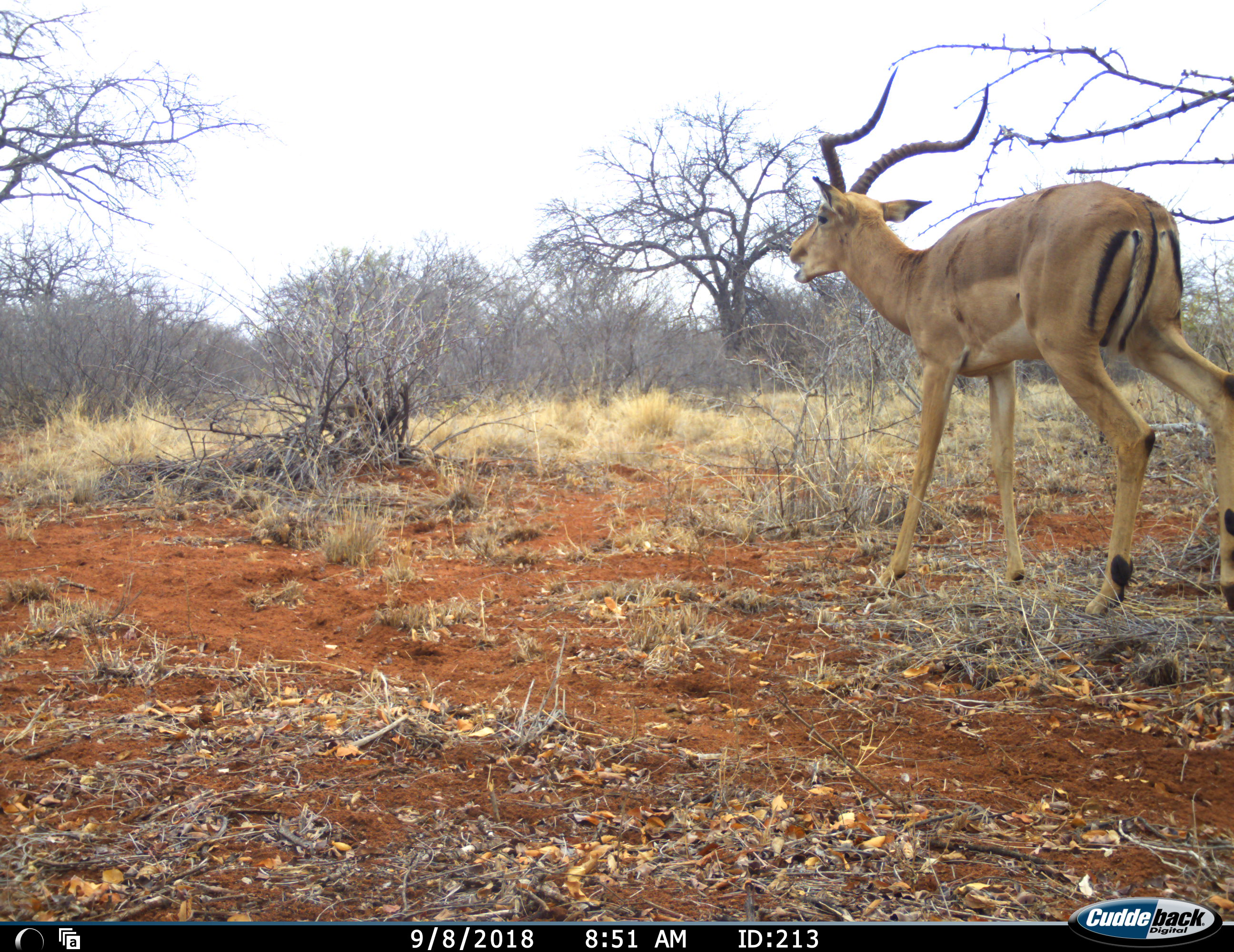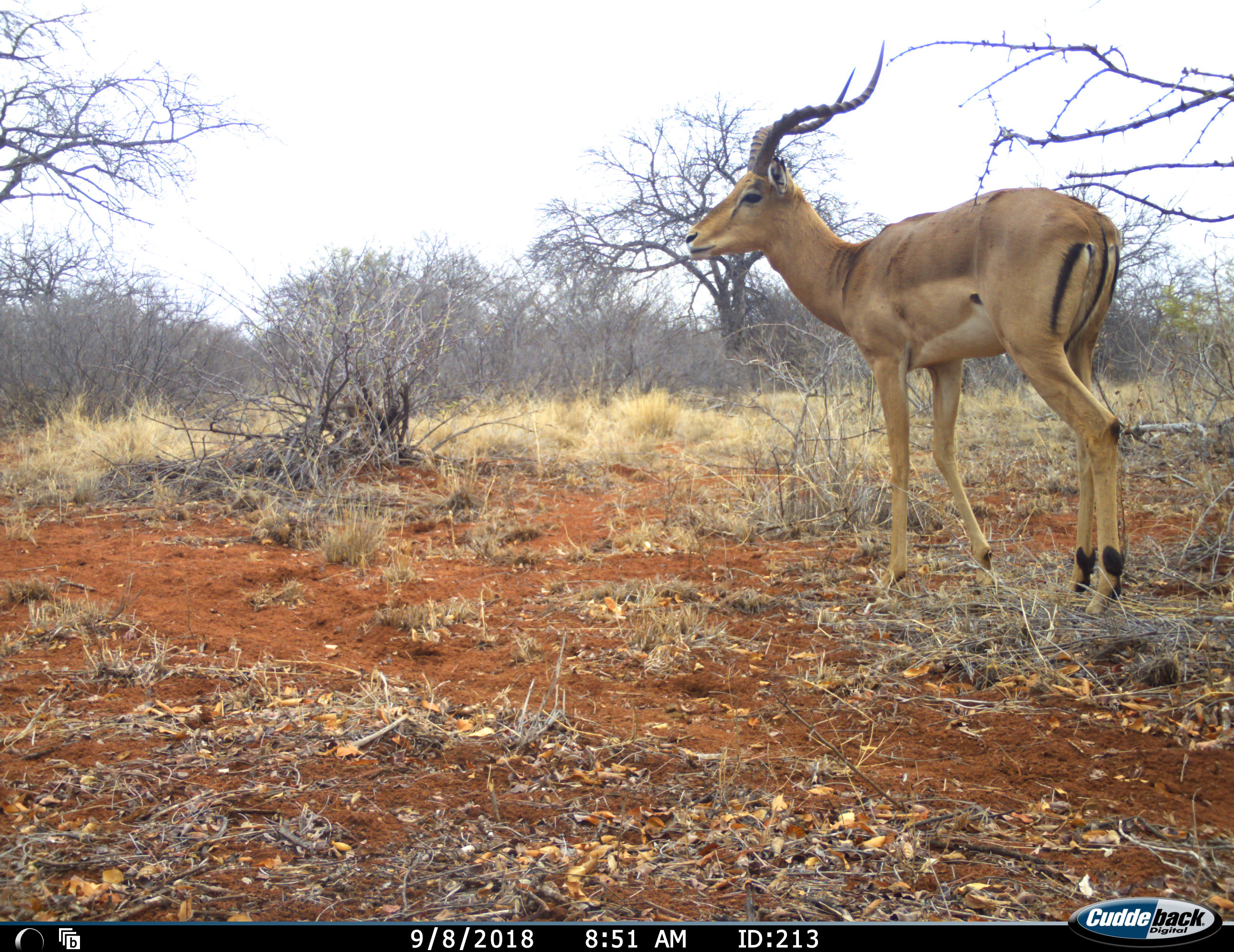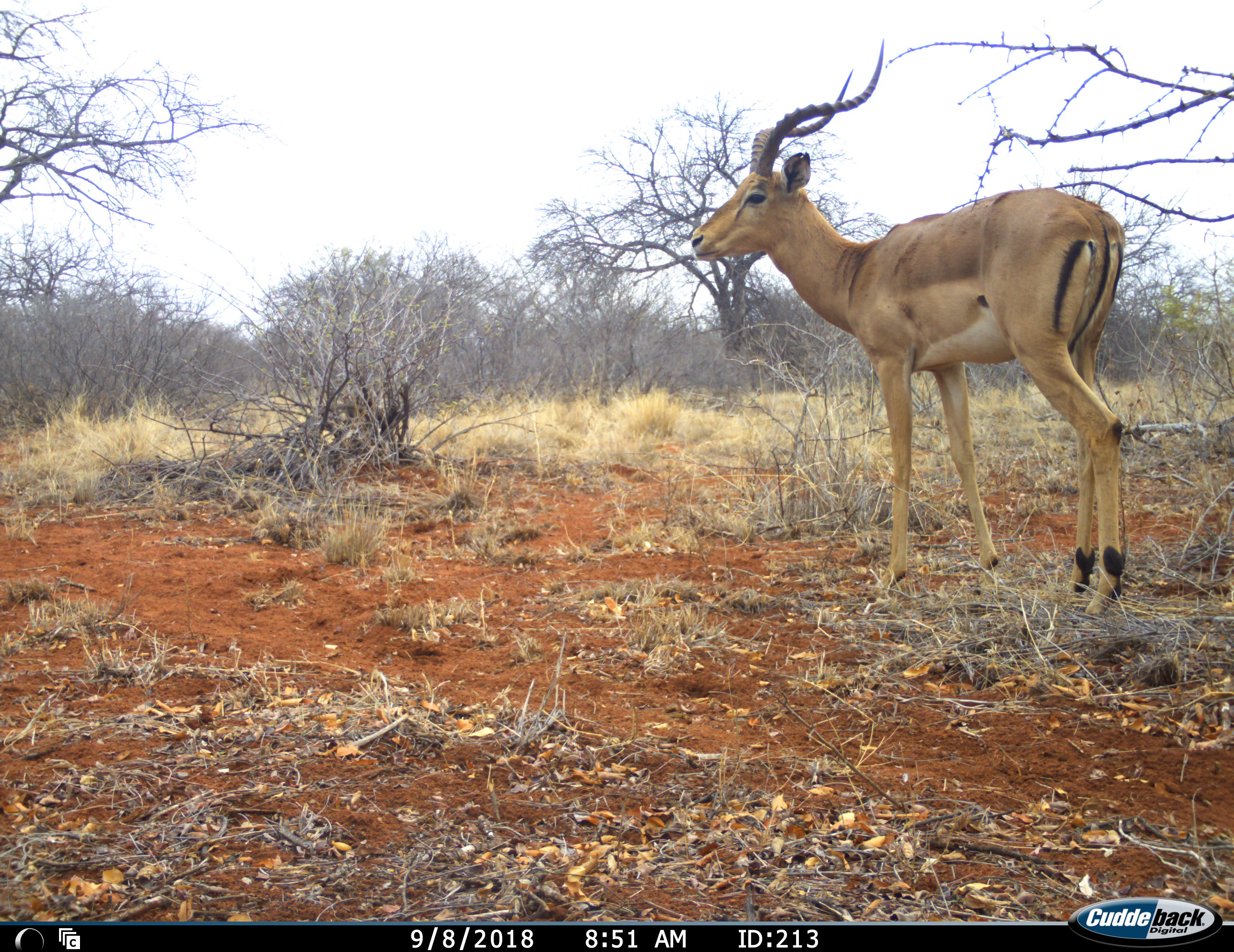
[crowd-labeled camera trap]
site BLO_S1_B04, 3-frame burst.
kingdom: Animalia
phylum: Chordata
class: Mammalia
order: Artiodactyla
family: Bovidae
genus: Aepyceros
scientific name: Aepyceros melampus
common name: impala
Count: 1.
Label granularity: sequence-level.